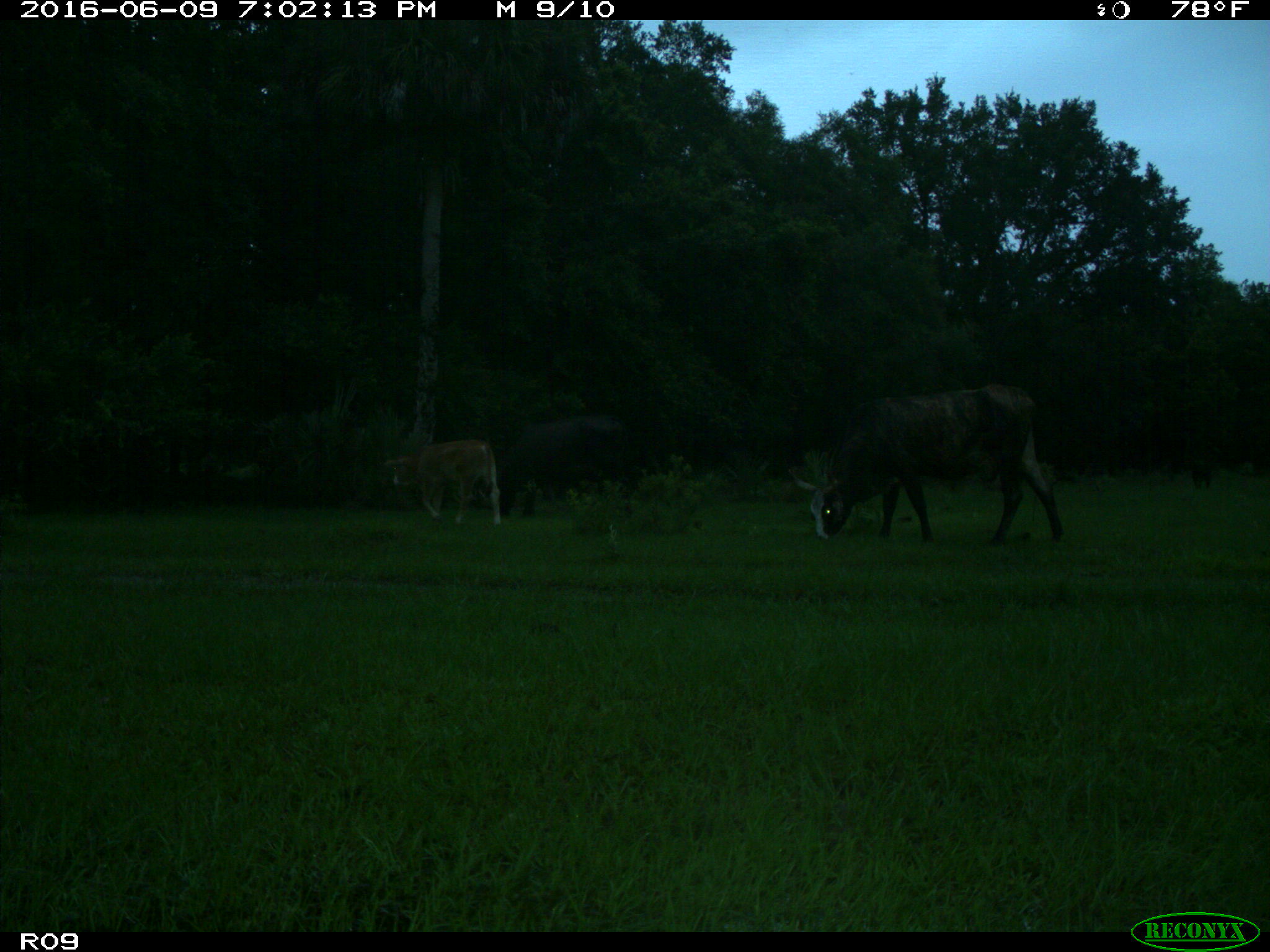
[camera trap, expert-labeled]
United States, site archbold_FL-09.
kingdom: Animalia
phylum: Chordata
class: Mammalia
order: Artiodactyla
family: Bovidae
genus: Bos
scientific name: Bos taurus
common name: domestic cow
Bos taurus (domestic cow).